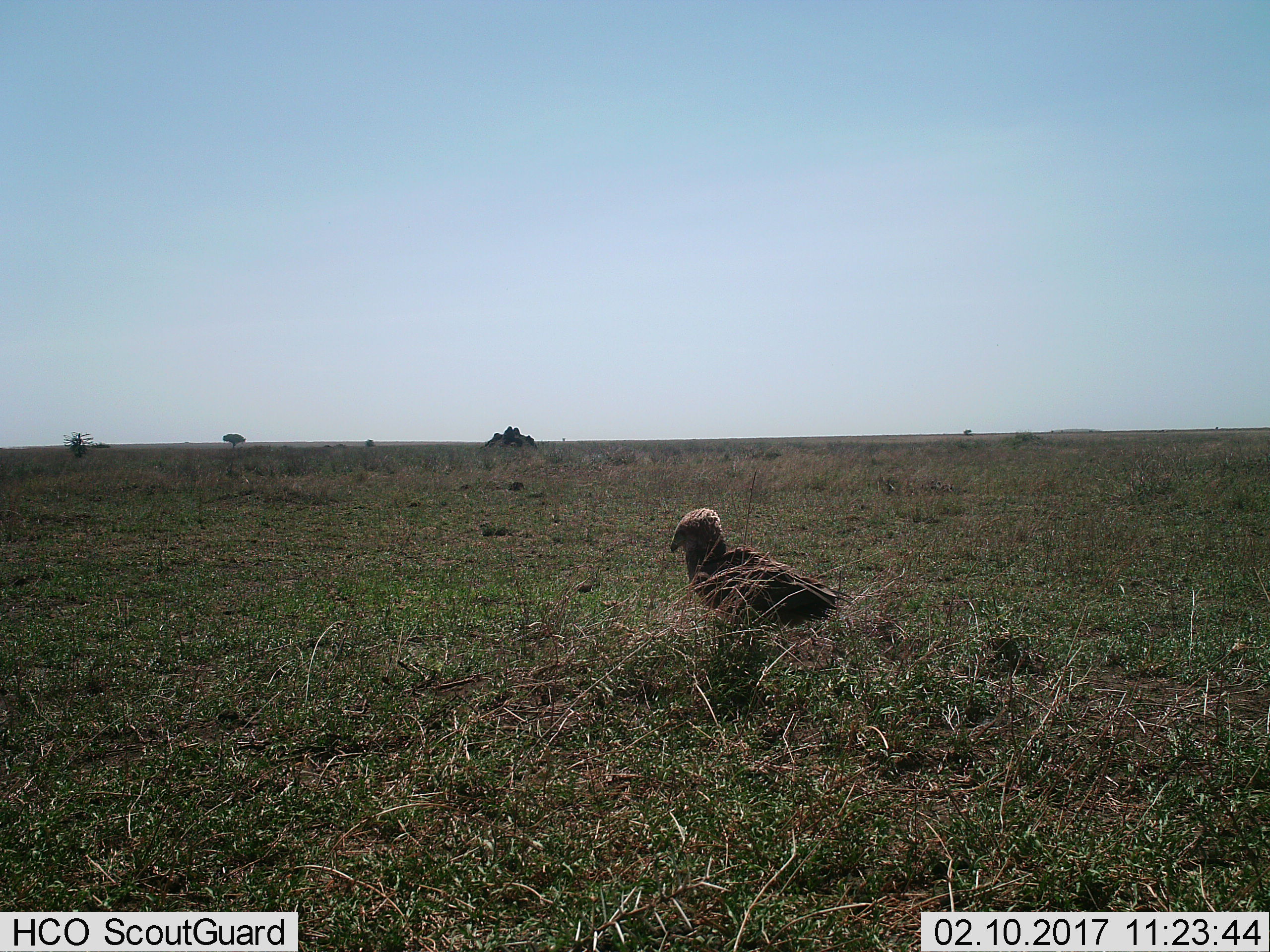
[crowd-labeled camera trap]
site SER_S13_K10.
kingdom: Animalia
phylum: Chordata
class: Aves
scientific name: Aves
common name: bird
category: birdother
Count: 1.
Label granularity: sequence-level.